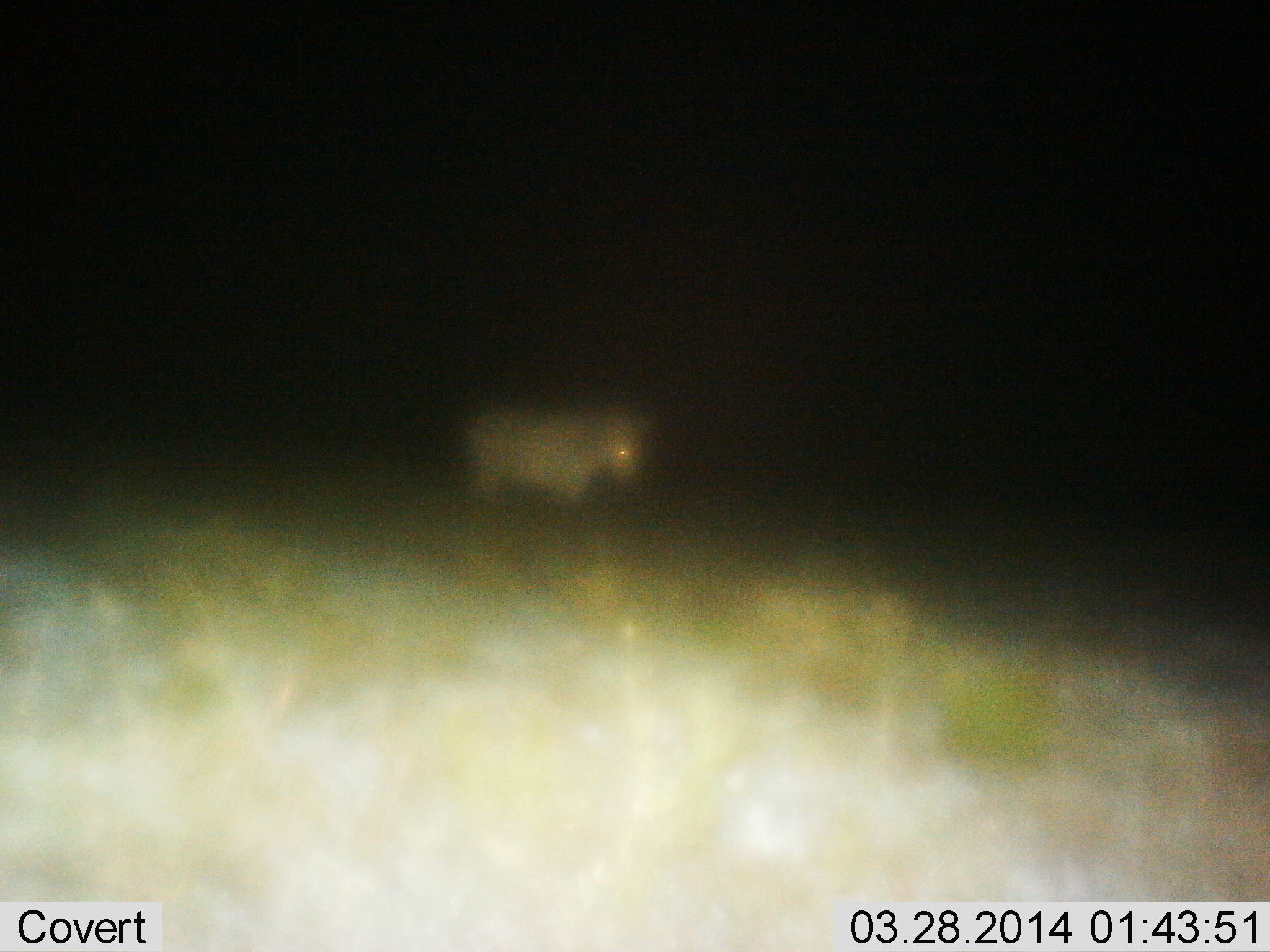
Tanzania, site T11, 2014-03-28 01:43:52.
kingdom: Animalia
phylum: Chordata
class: Mammalia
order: Perissodactyla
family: Equidae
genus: Equus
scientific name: Equus quagga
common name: plains zebra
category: zebra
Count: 1.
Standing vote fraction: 80%.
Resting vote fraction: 0%.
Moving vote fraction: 20%.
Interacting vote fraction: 0%.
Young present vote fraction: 0%.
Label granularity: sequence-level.